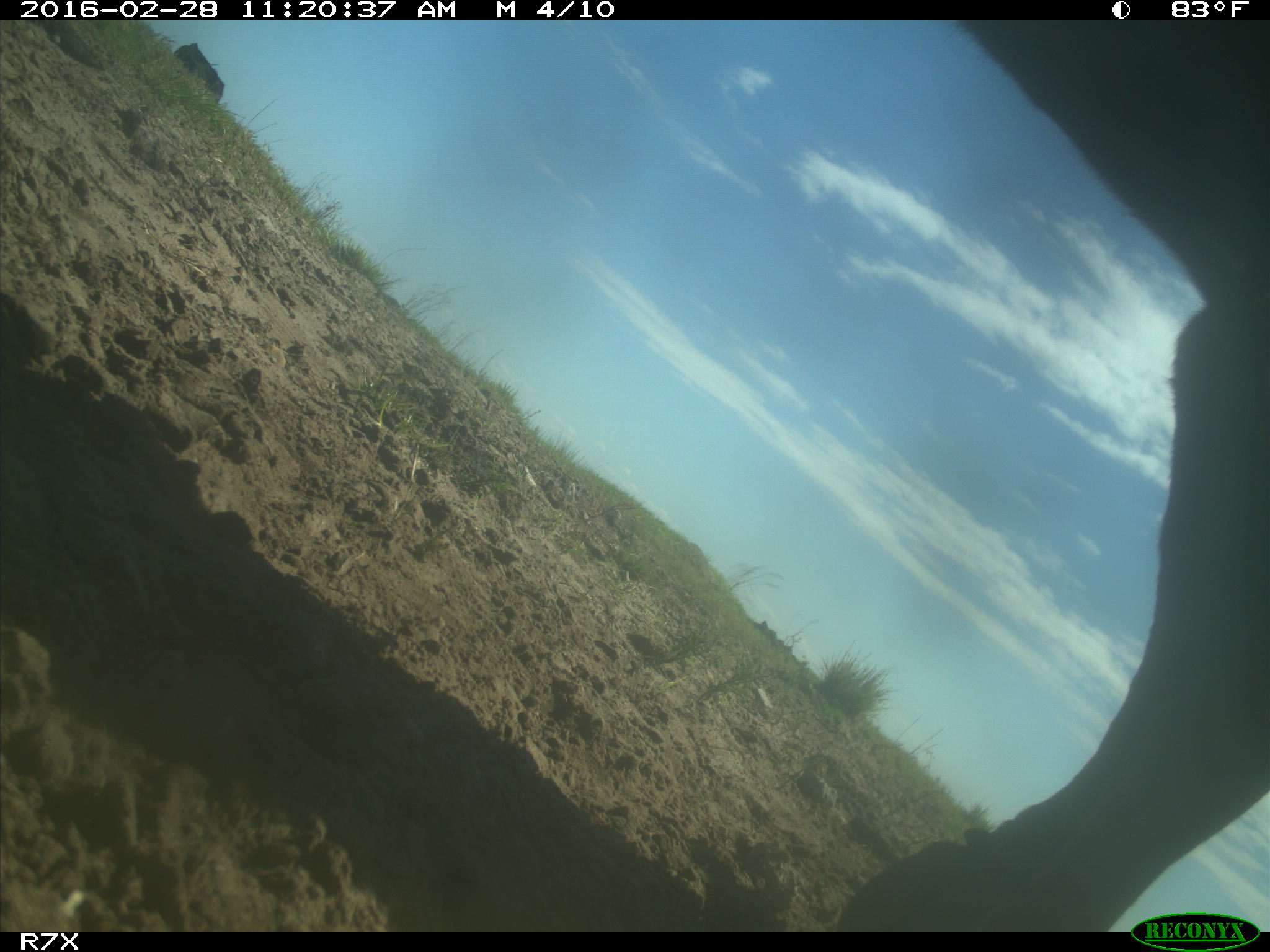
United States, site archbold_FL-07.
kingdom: Animalia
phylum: Chordata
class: Mammalia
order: Artiodactyla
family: Bovidae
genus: Bos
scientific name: Bos taurus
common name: domestic cow